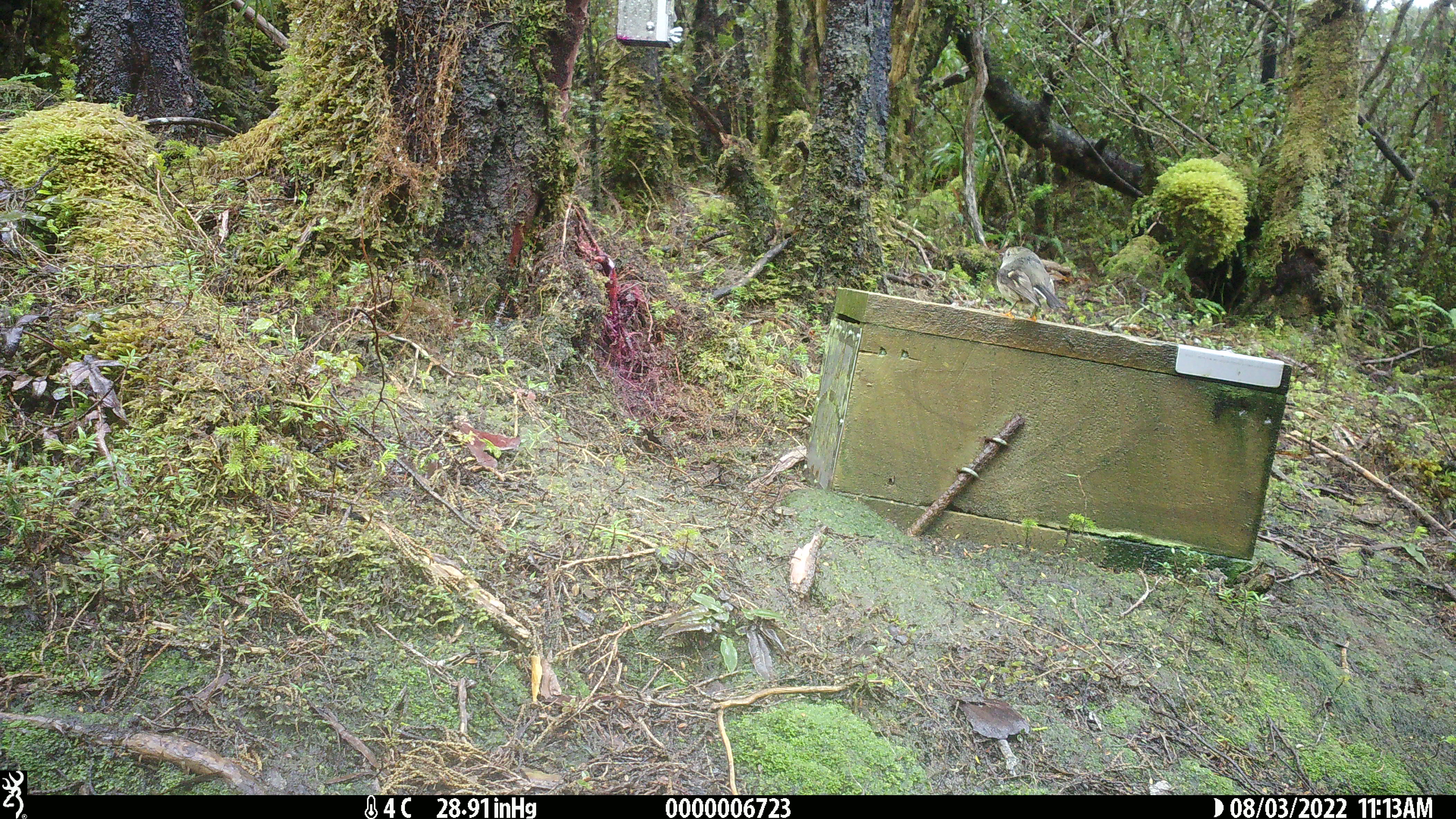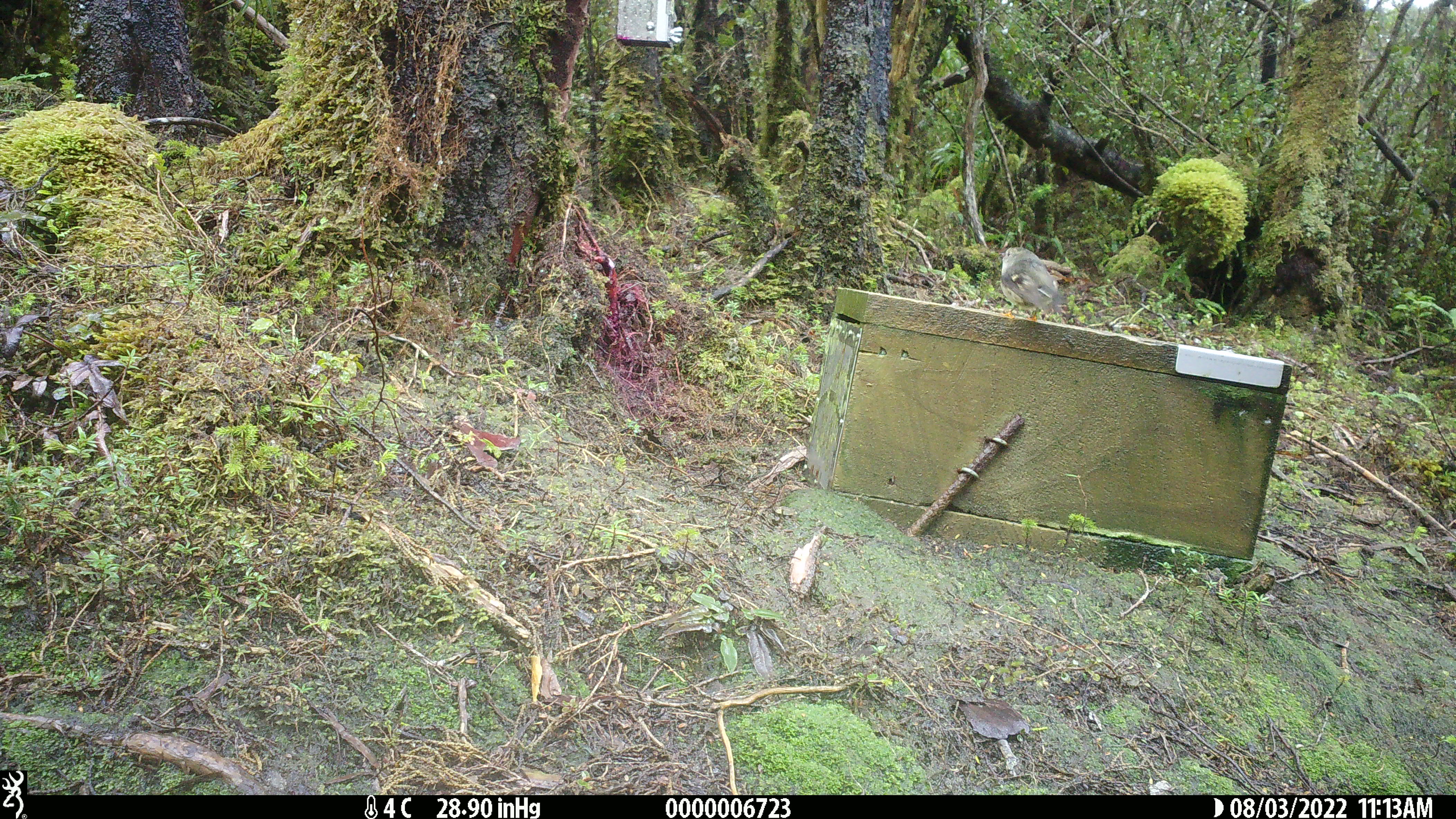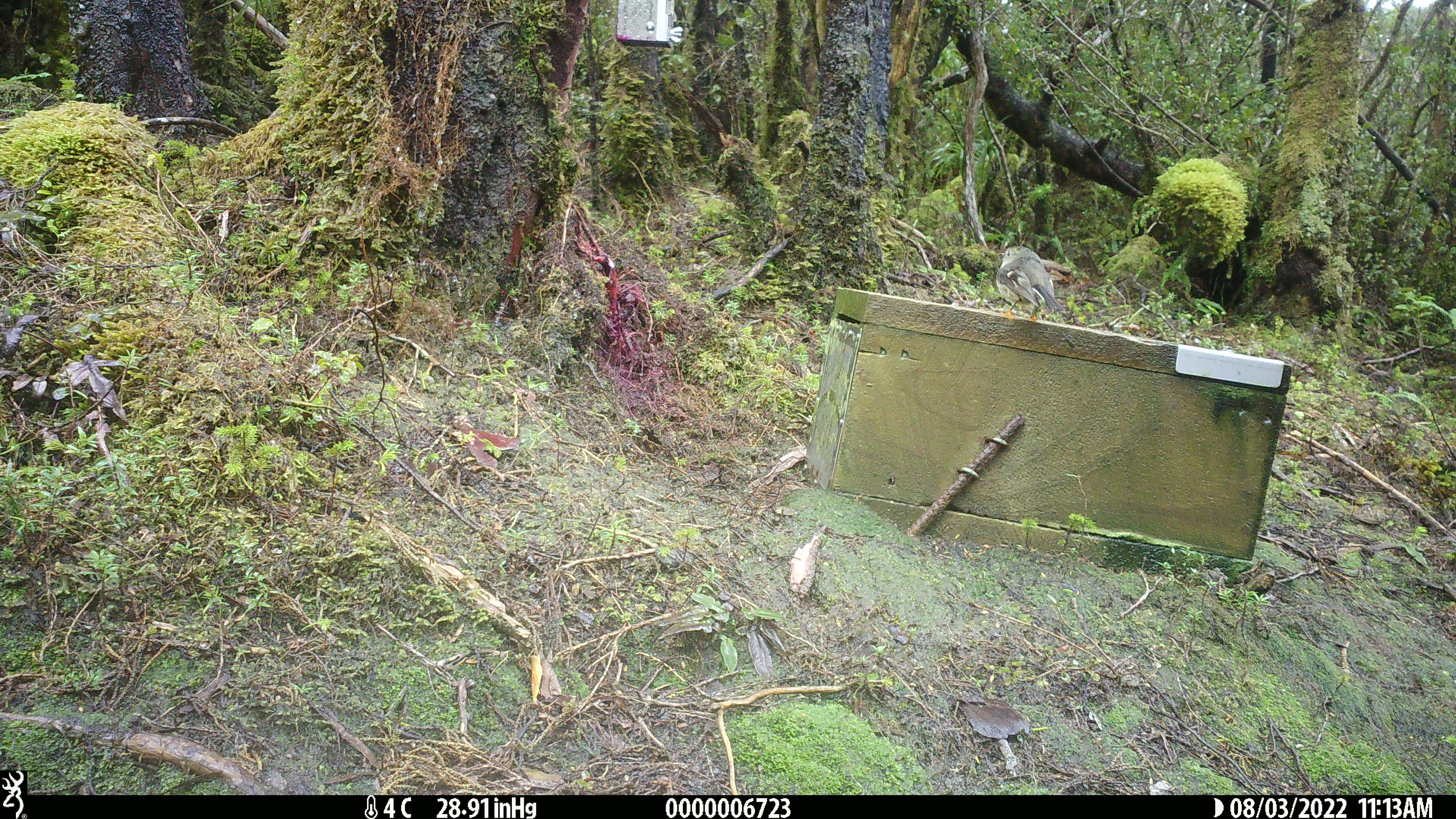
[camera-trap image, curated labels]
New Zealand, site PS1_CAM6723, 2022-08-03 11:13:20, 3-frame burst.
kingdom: Animalia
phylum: Chordata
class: Aves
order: Passeriformes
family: Petroicidae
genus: Petroica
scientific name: Petroica macrocephala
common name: tomtit